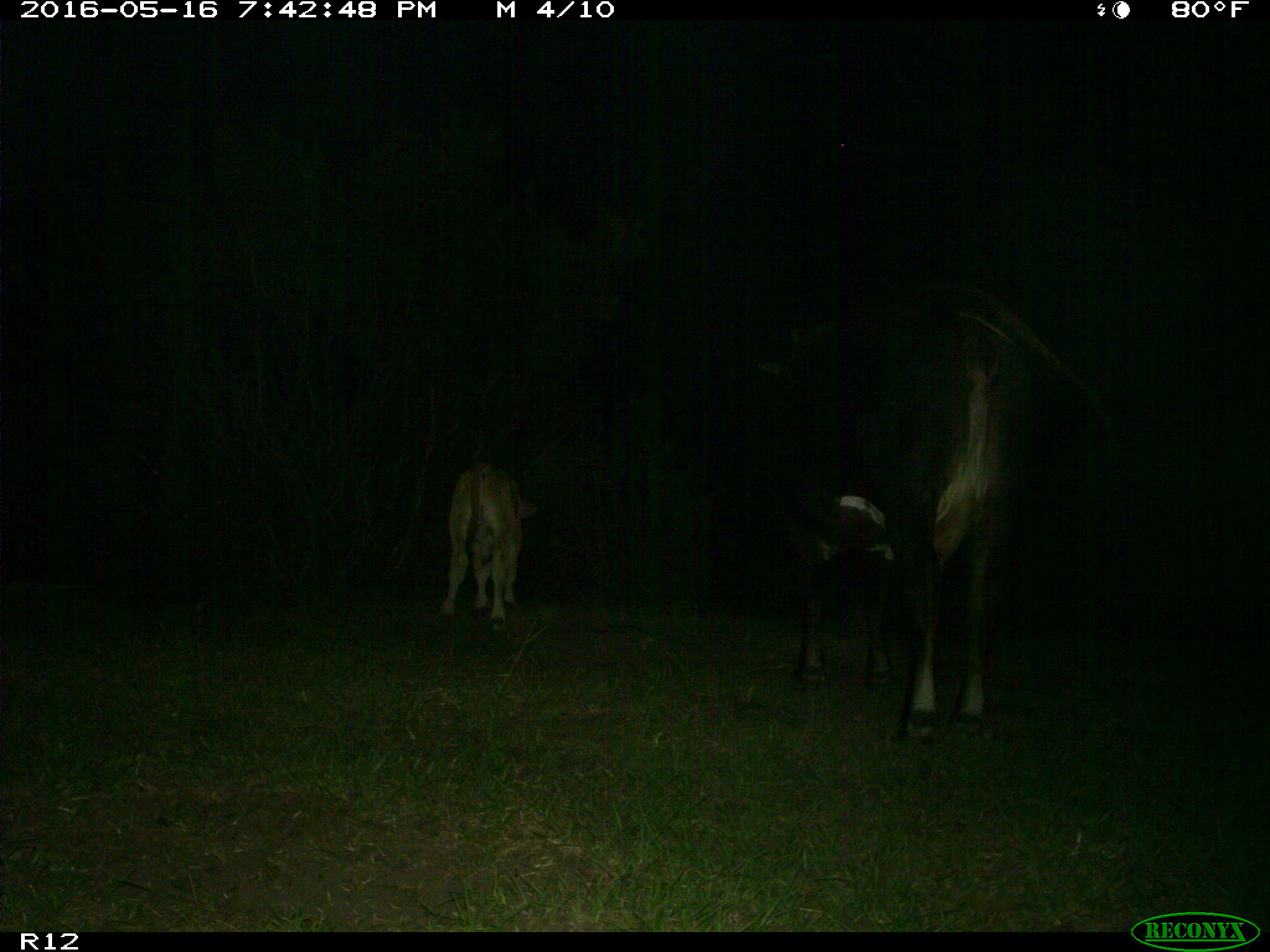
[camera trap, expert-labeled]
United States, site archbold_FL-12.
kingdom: Animalia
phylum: Chordata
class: Mammalia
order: Artiodactyla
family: Bovidae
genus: Bos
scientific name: Bos taurus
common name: domestic cow